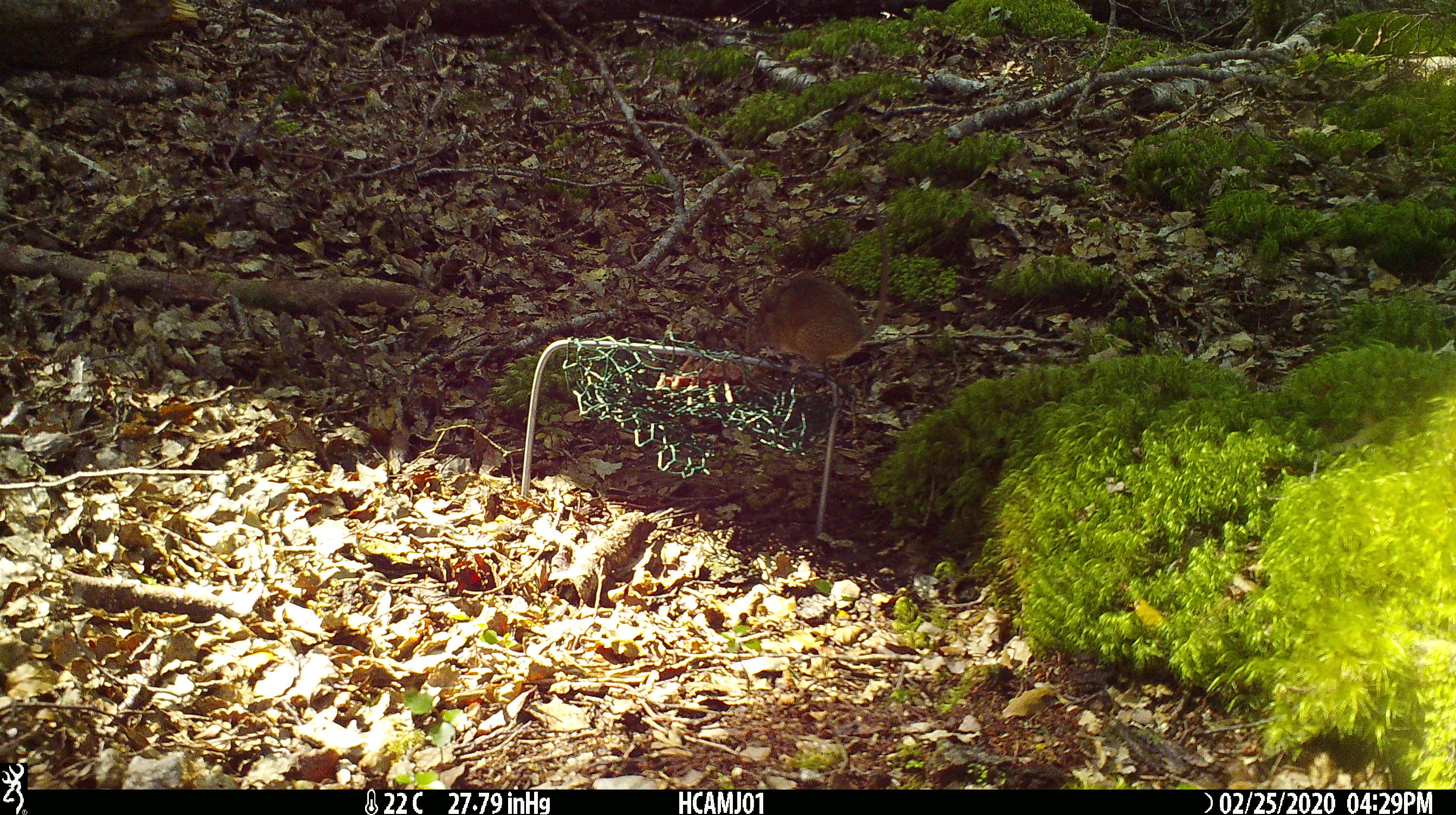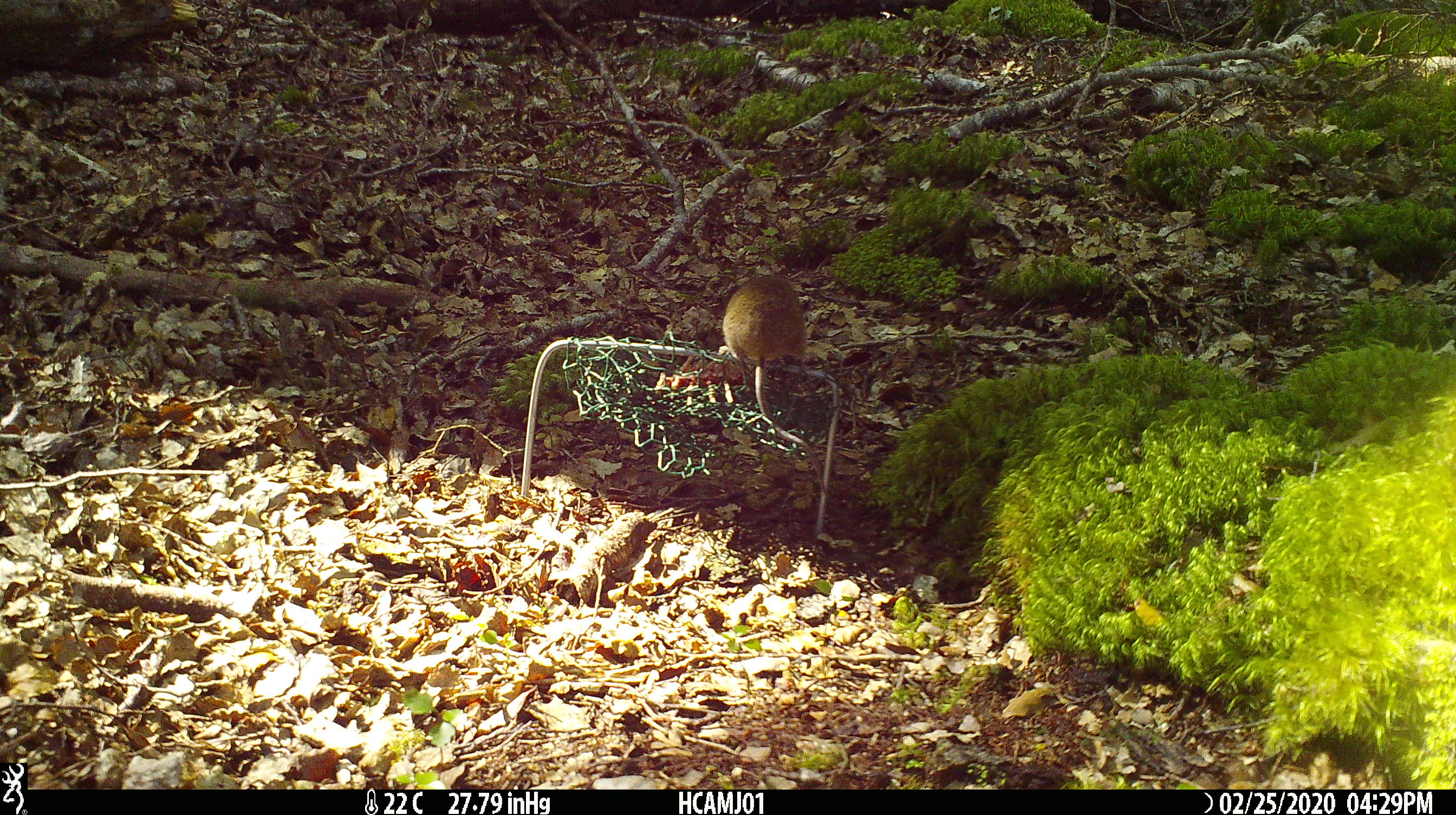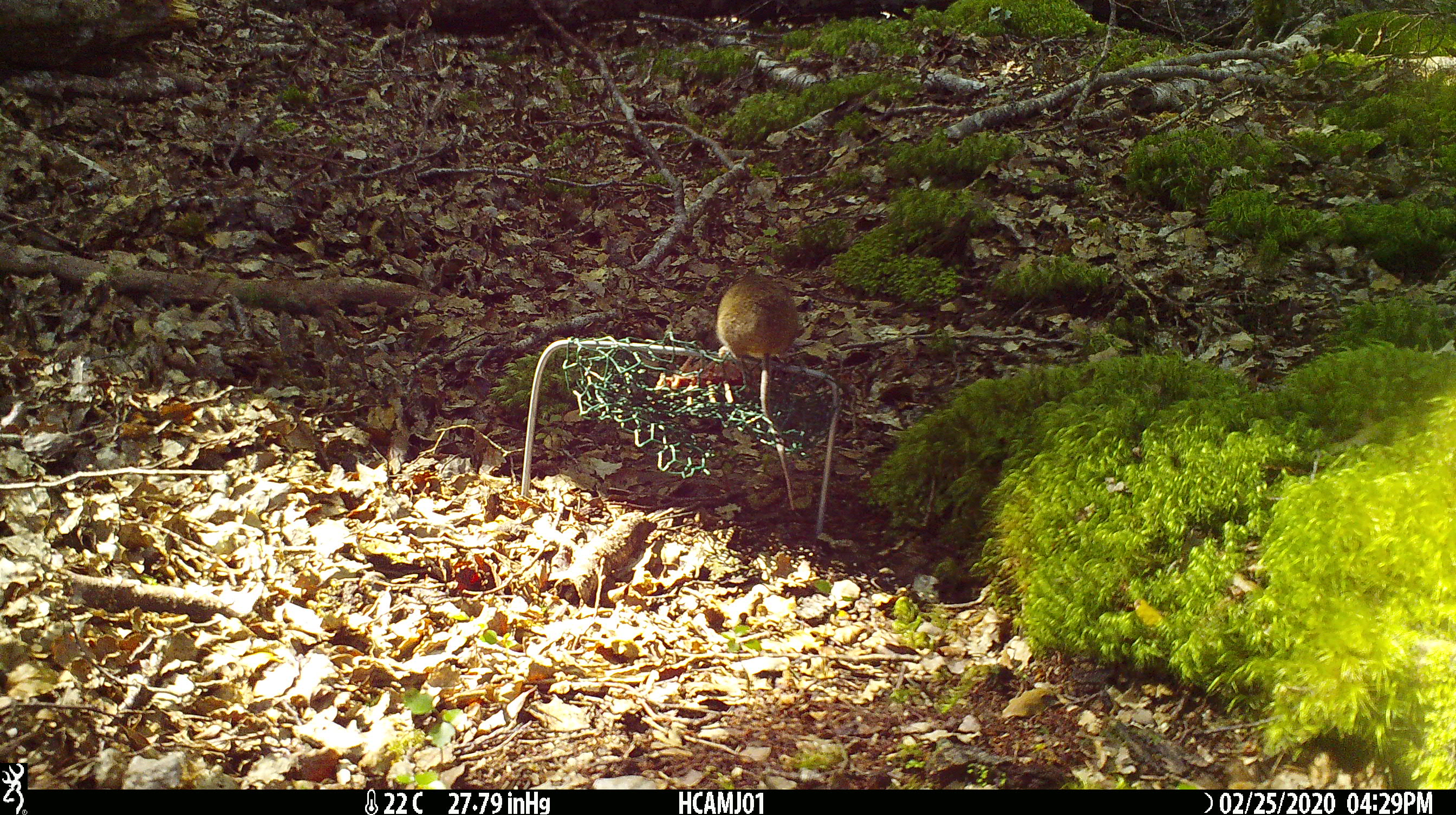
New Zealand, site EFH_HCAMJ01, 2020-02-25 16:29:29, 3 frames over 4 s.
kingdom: Animalia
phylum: Chordata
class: Mammalia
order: Rodentia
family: Muridae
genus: Mus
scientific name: Mus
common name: mouse